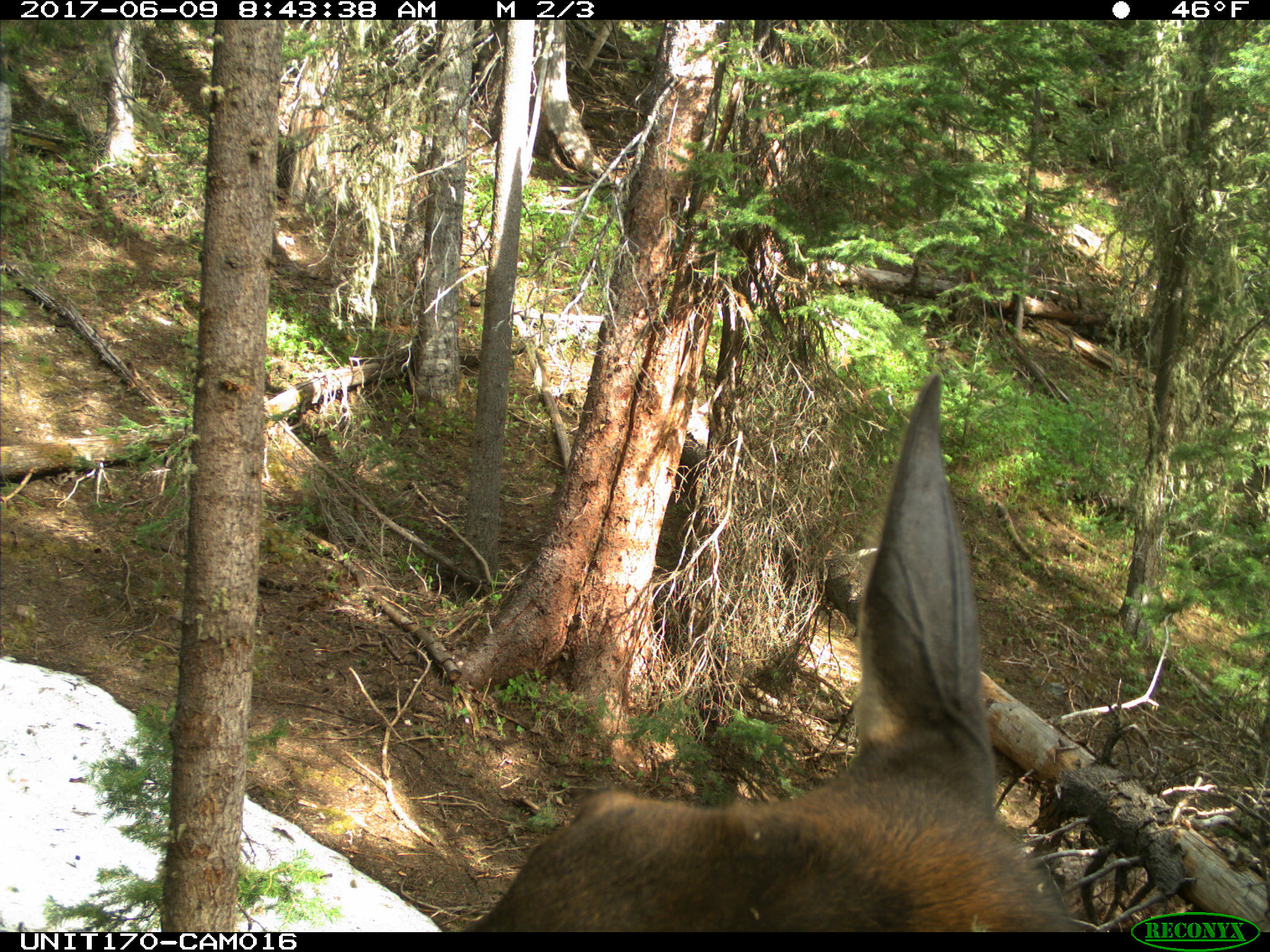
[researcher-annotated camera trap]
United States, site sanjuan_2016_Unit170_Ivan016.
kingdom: Animalia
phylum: Chordata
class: Mammalia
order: Artiodactyla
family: Cervidae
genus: Cervus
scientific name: Cervus elaphus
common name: red deer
Cervus elaphus (red deer).